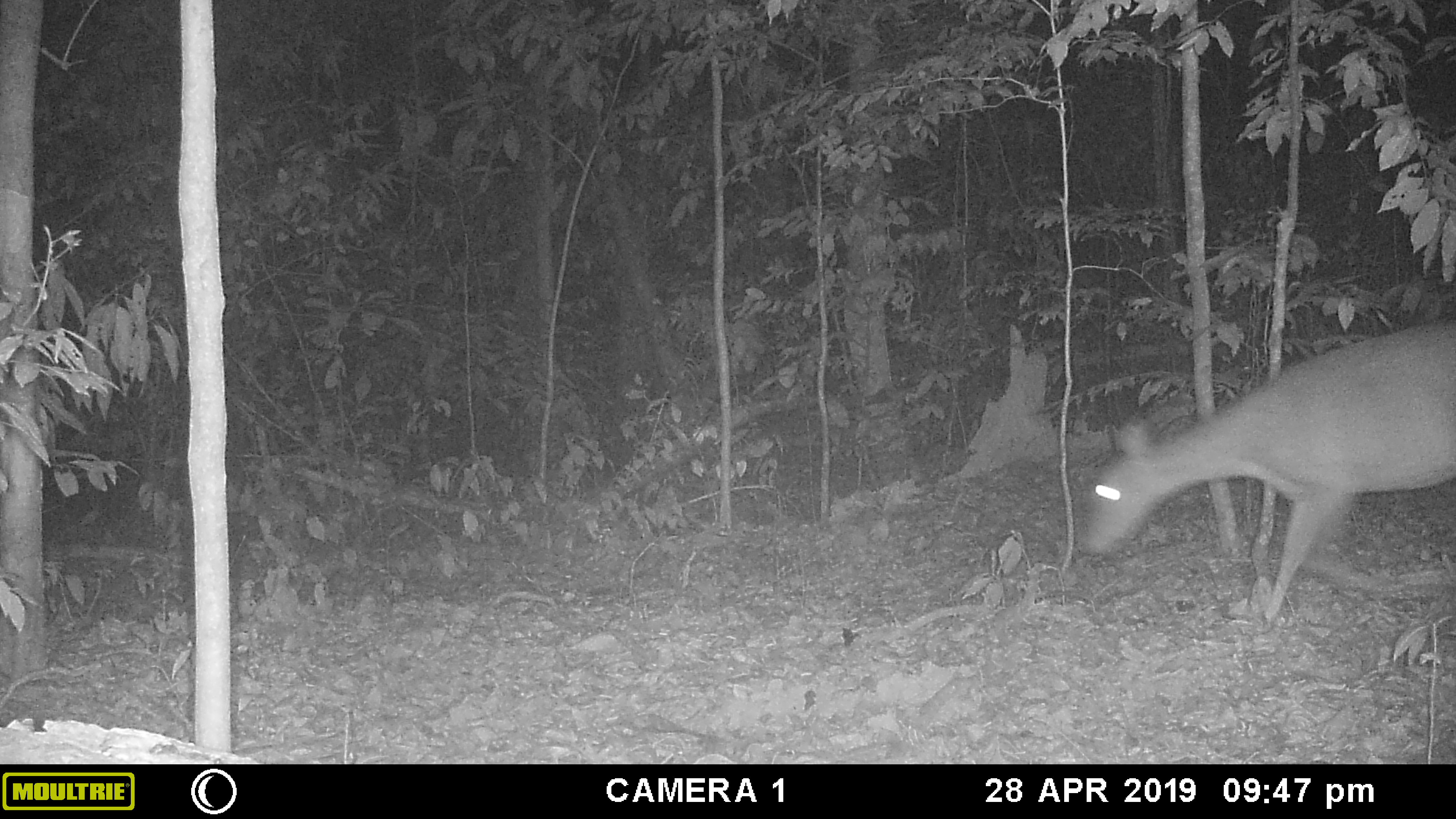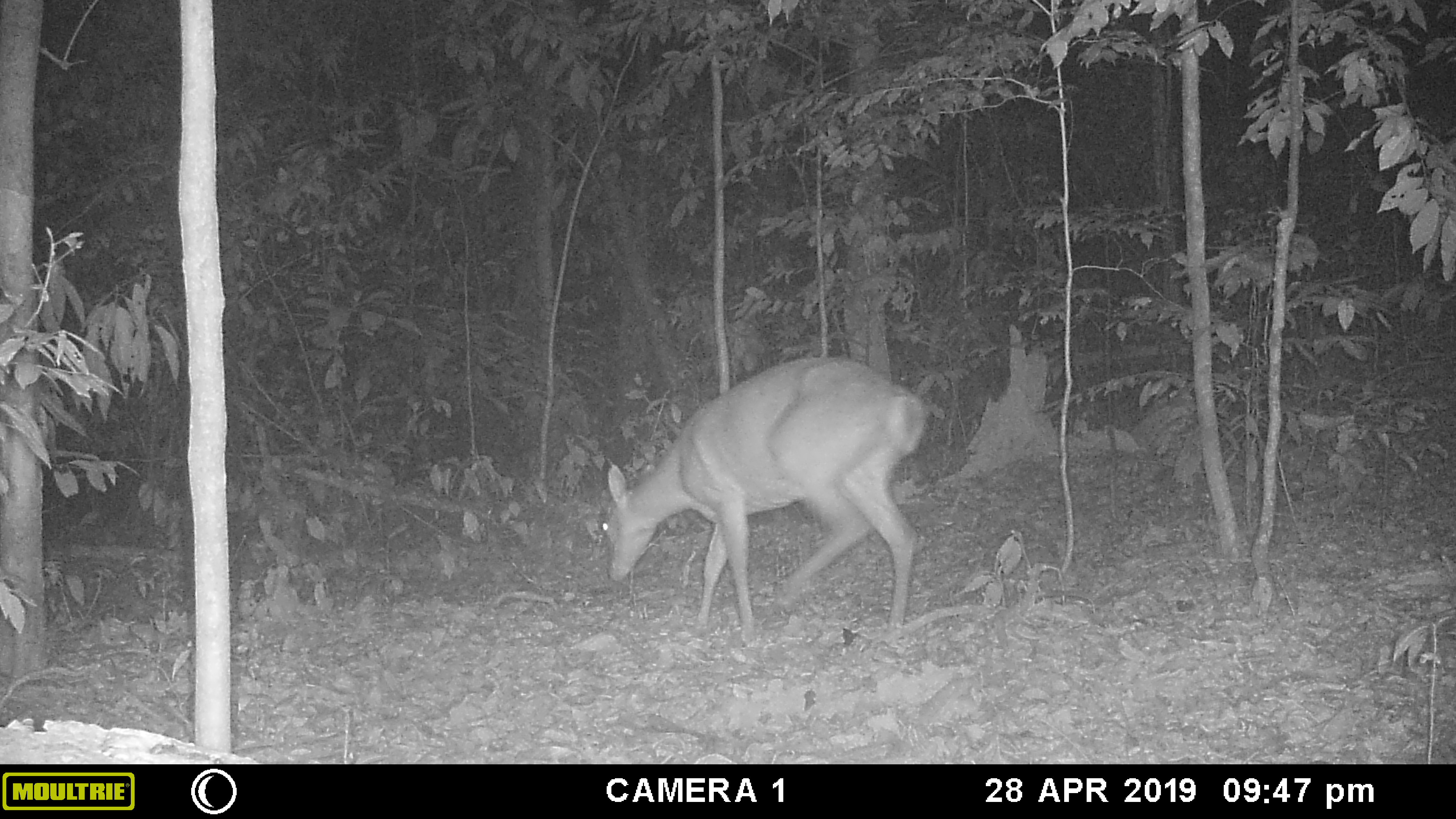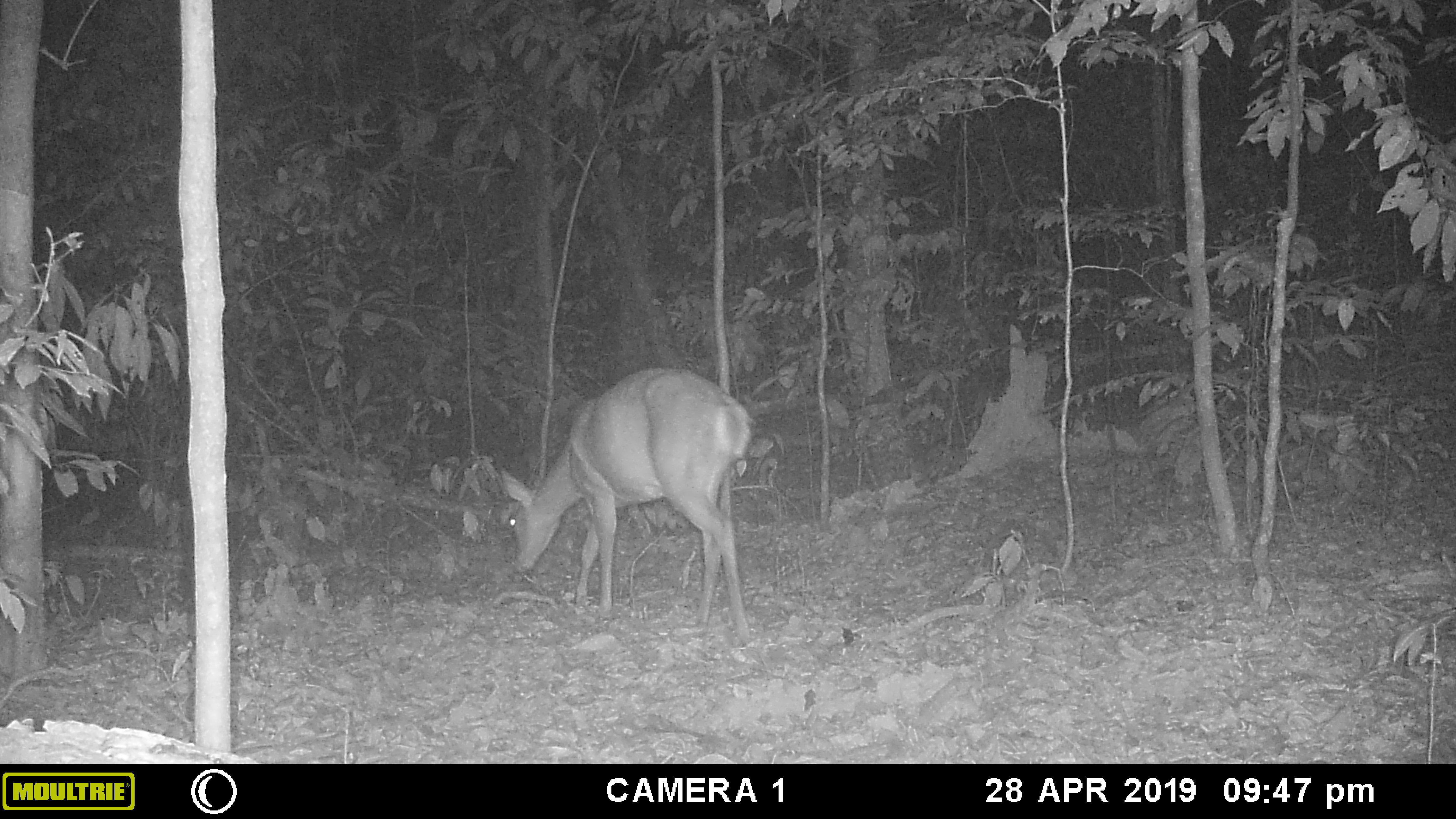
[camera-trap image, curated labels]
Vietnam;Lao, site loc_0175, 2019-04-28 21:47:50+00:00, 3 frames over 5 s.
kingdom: Animalia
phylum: Chordata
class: Mammalia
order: Artiodactyla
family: Cervidae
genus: Muntiacus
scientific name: Muntiacus vuquangensis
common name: large-antlered muntjac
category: large antlered muntjac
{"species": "large antlered muntjac (large-antlered muntjac) (Muntiacus vuquangensis)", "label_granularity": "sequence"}